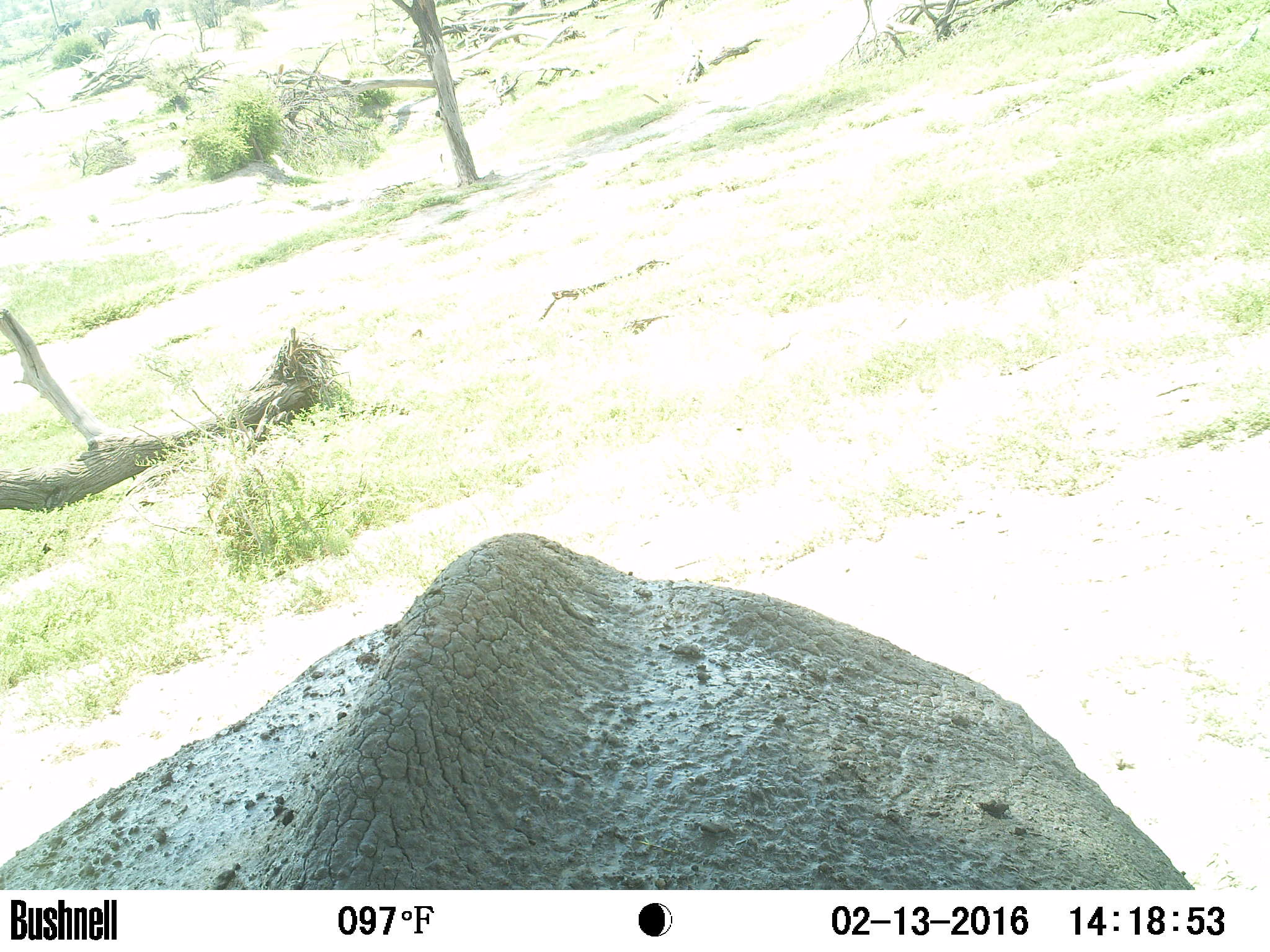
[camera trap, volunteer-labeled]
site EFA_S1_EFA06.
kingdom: Animalia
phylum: Chordata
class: Mammalia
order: Proboscidea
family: Elephantidae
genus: Loxodonta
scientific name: Loxodonta africana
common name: african bush elephant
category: elephant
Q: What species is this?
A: Elephant (african bush elephant) (Loxodonta africana).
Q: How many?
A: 1.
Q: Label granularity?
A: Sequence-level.